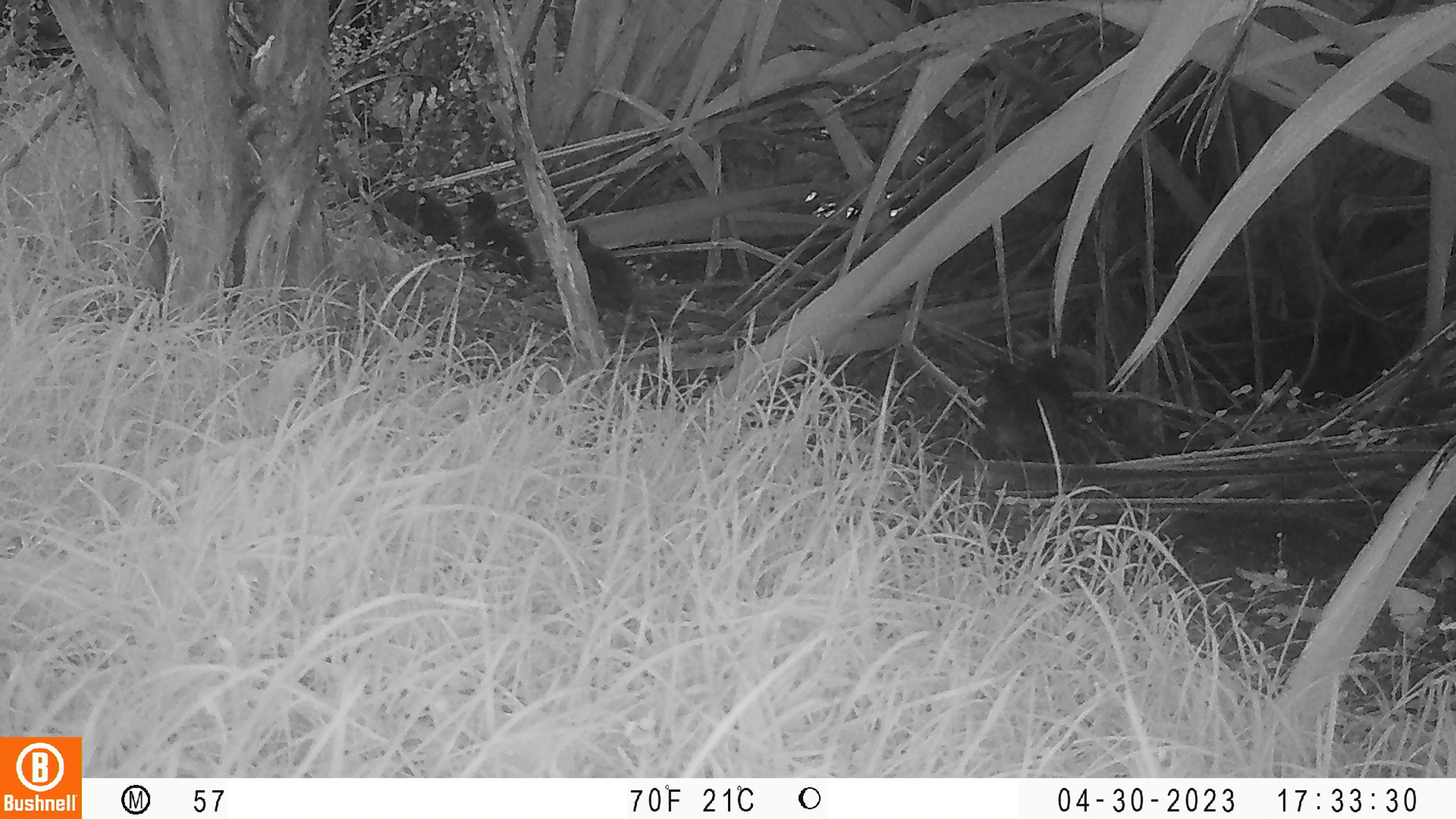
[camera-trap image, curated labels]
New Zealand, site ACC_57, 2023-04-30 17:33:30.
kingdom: Animalia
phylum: Chordata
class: Aves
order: Anseriformes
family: Anatidae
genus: Anas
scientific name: Anas chlorotis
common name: brown teal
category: pateke